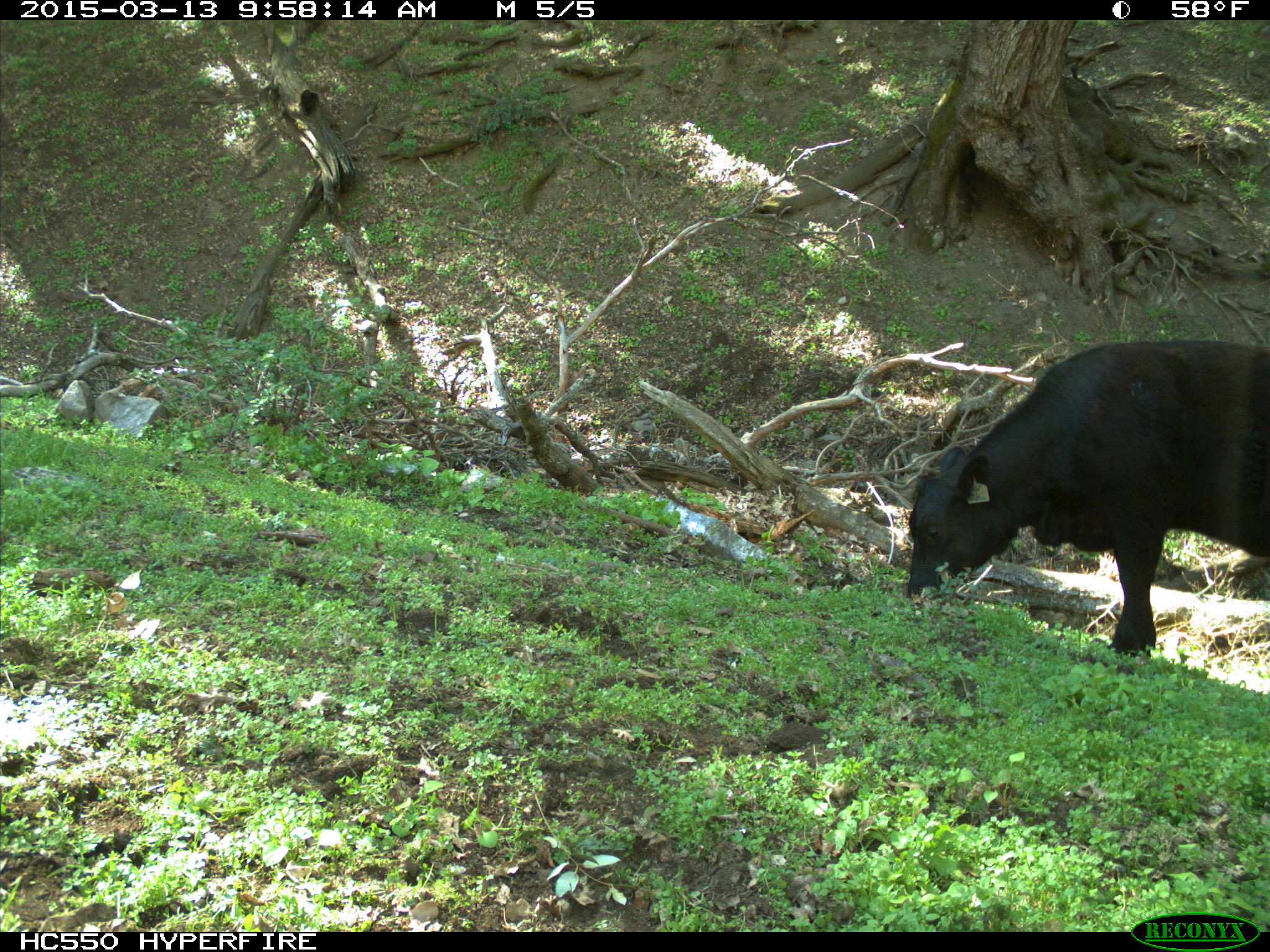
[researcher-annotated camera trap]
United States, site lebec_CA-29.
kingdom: Animalia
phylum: Chordata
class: Mammalia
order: Artiodactyla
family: Bovidae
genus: Bos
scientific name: Bos taurus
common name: domestic cow